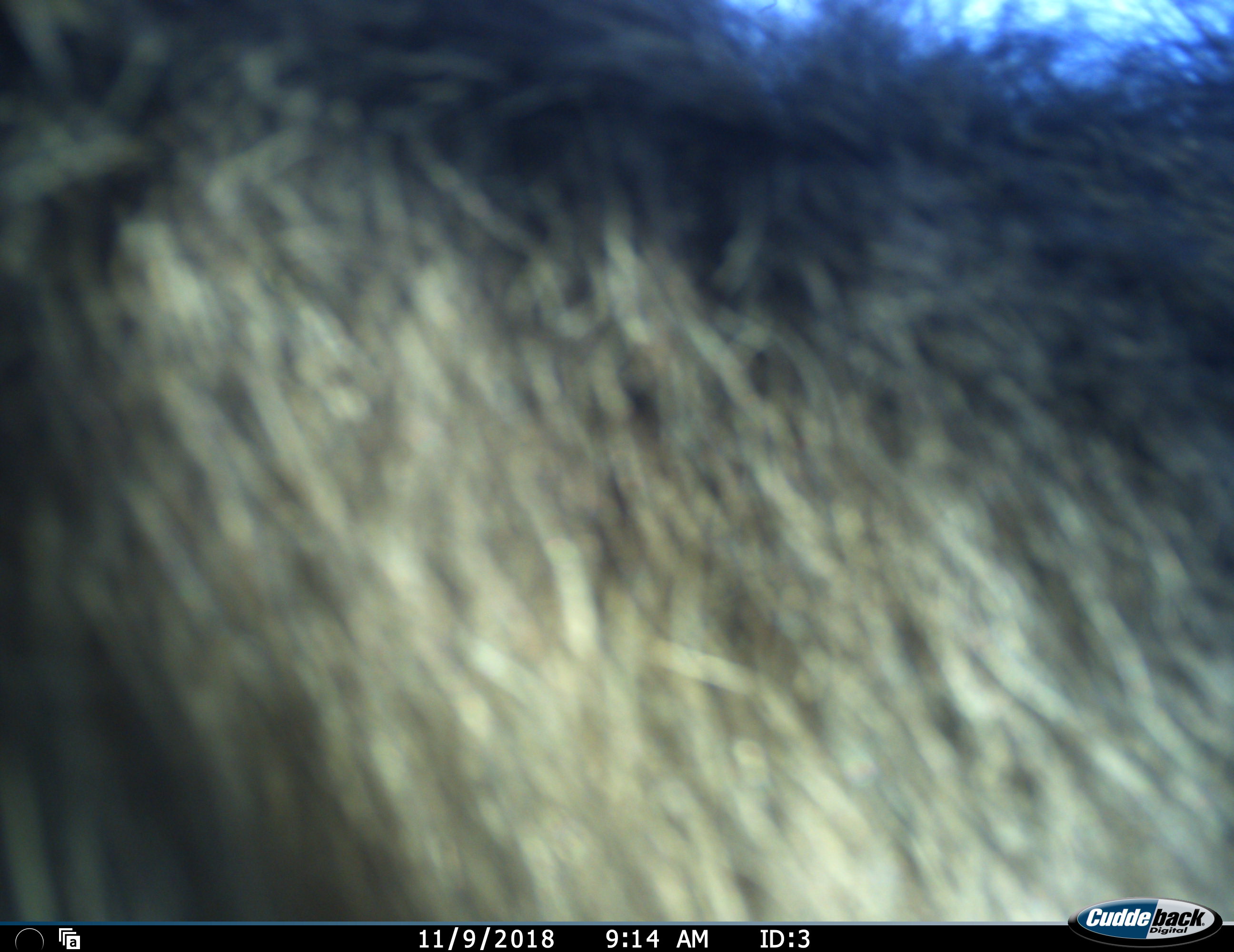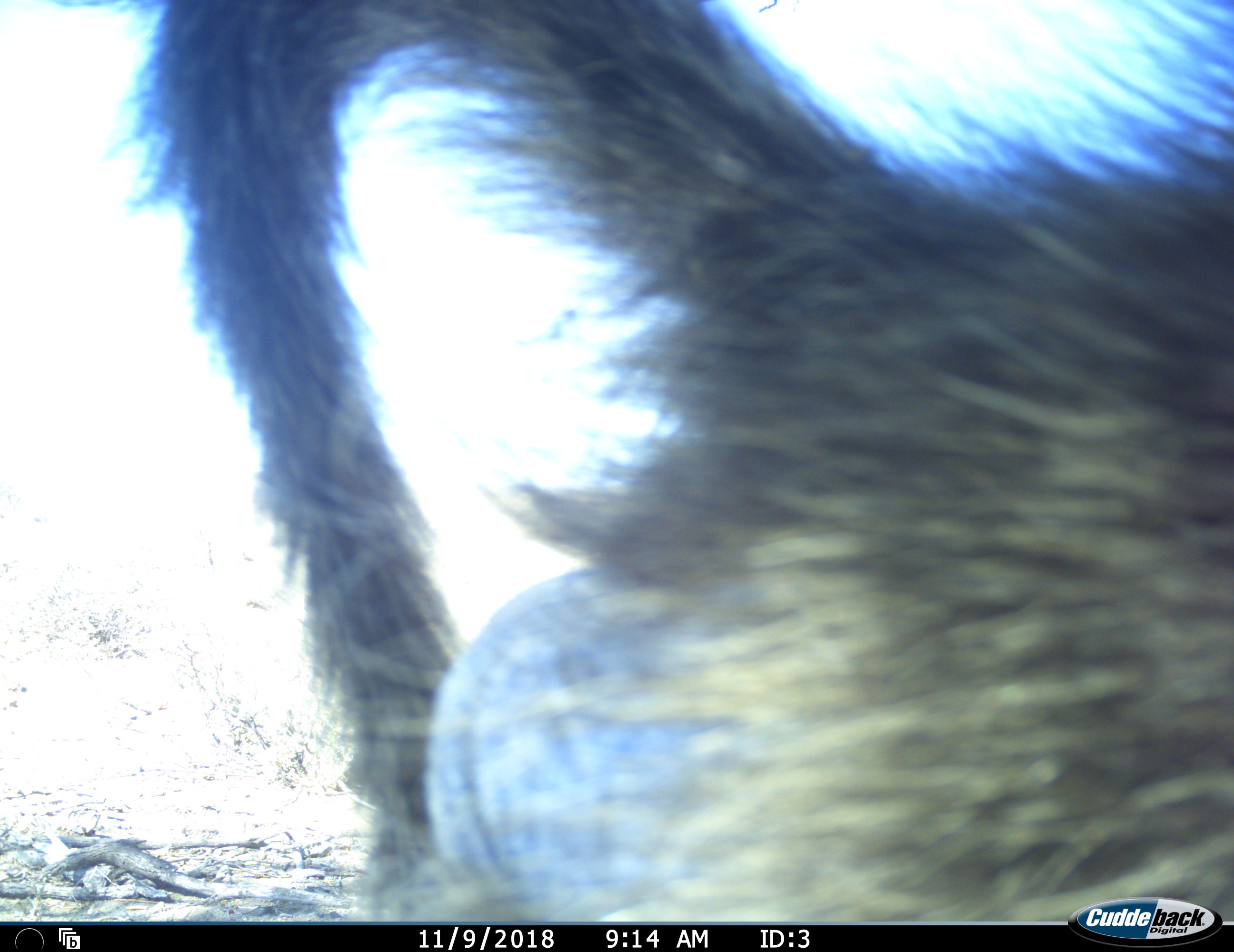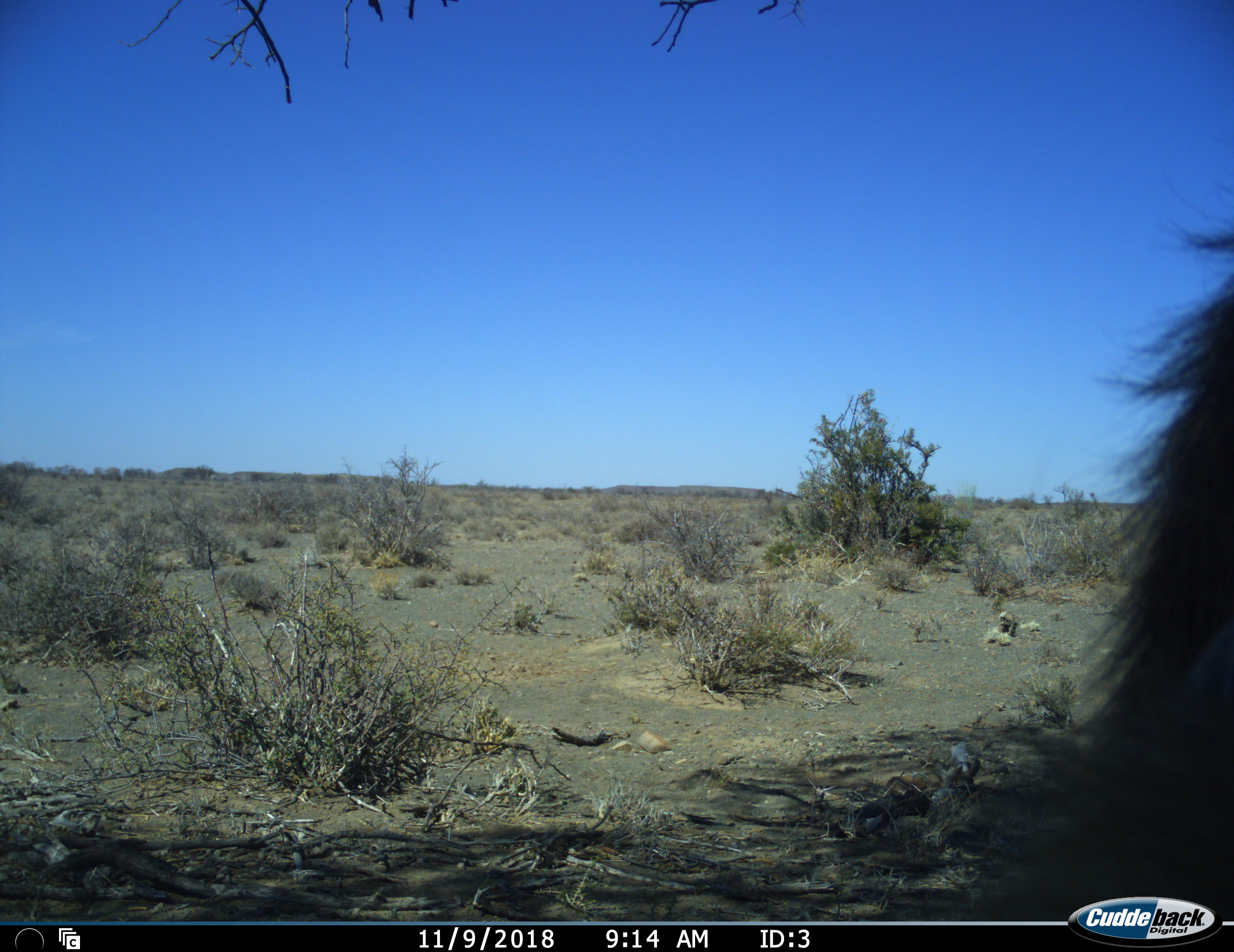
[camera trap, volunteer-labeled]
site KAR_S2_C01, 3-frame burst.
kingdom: Animalia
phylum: Chordata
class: Mammalia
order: Primates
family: Cercopithecidae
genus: Papio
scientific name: Papio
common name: baboon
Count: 1.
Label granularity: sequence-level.